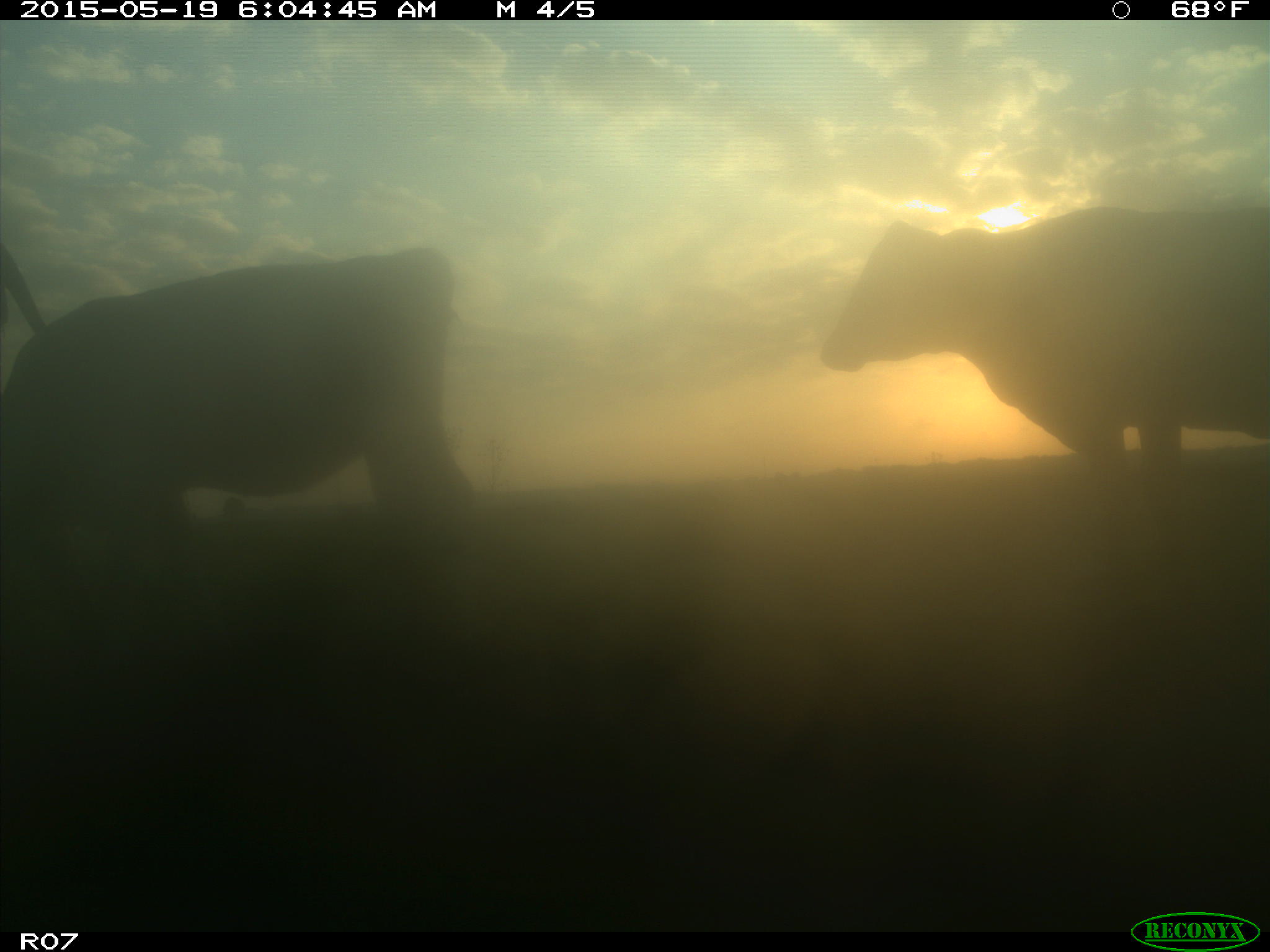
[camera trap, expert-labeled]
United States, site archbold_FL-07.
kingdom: Animalia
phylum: Chordata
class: Mammalia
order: Artiodactyla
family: Bovidae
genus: Bos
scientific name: Bos taurus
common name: domestic cow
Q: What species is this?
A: Bos taurus (domestic cow).